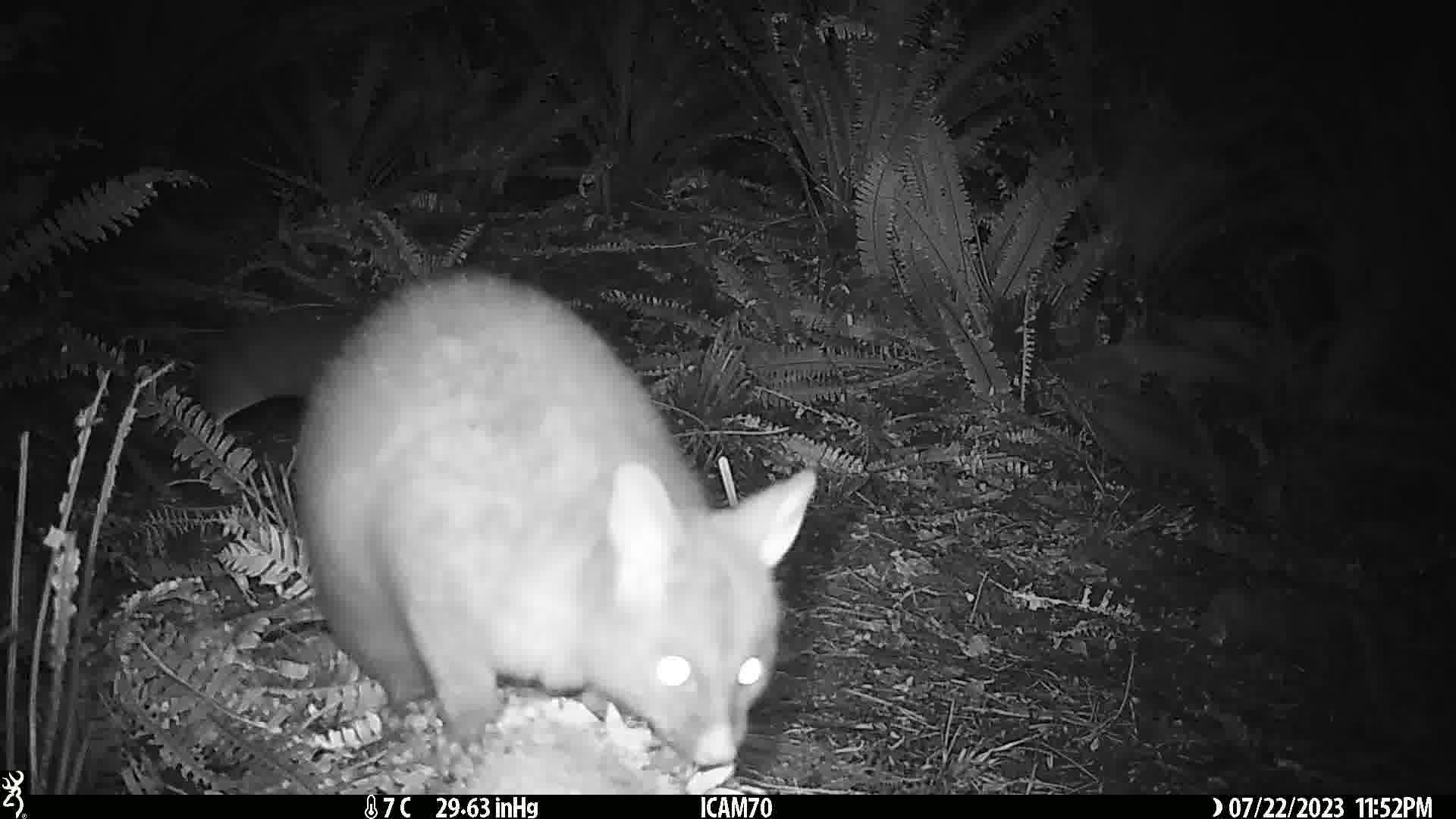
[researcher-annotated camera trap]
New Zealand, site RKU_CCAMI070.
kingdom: Animalia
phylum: Chordata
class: Mammalia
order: Diprotodontia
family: Phalangeridae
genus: Trichosurus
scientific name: Trichosurus vulpecula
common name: common brushtail possum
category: possum